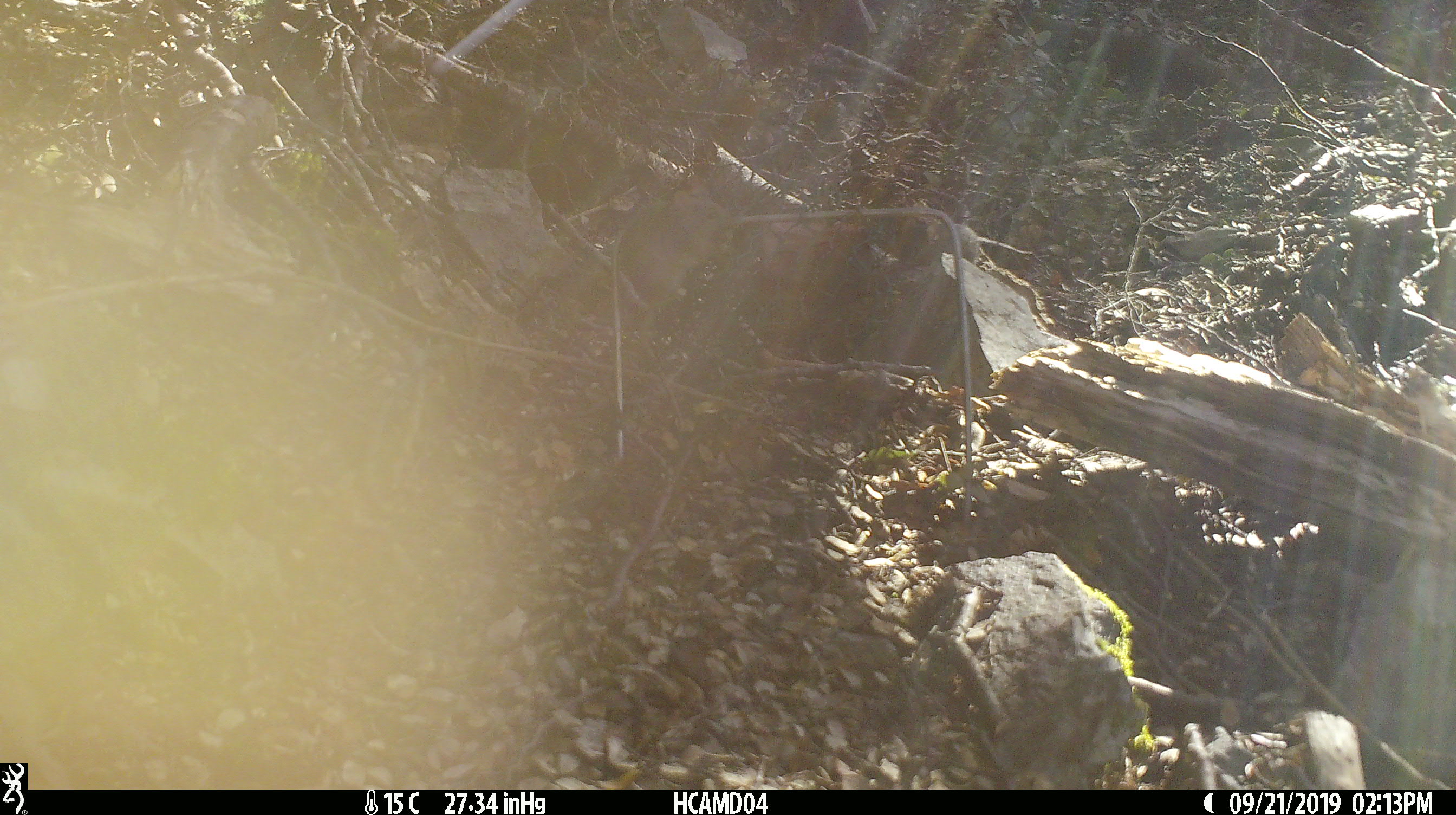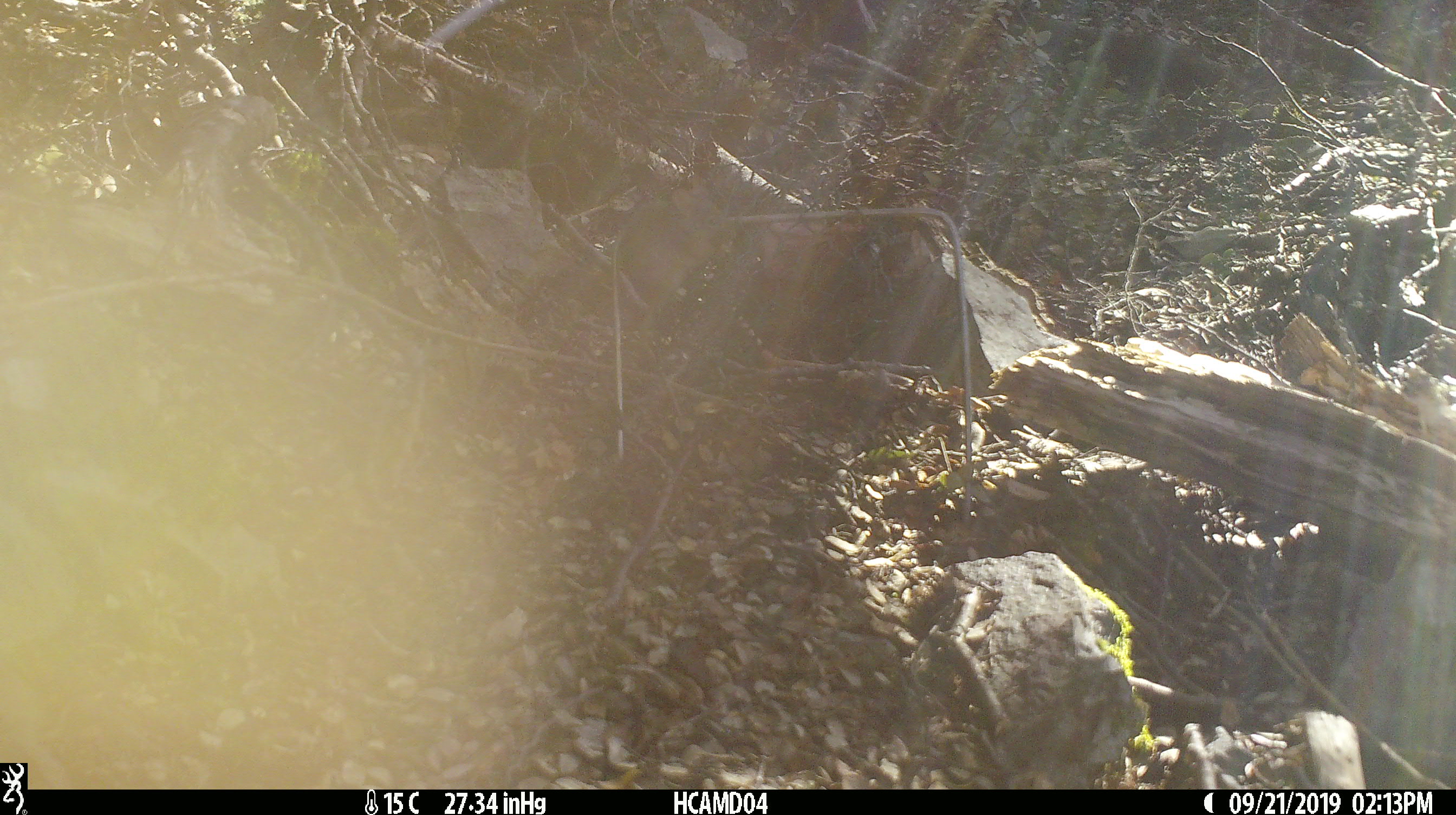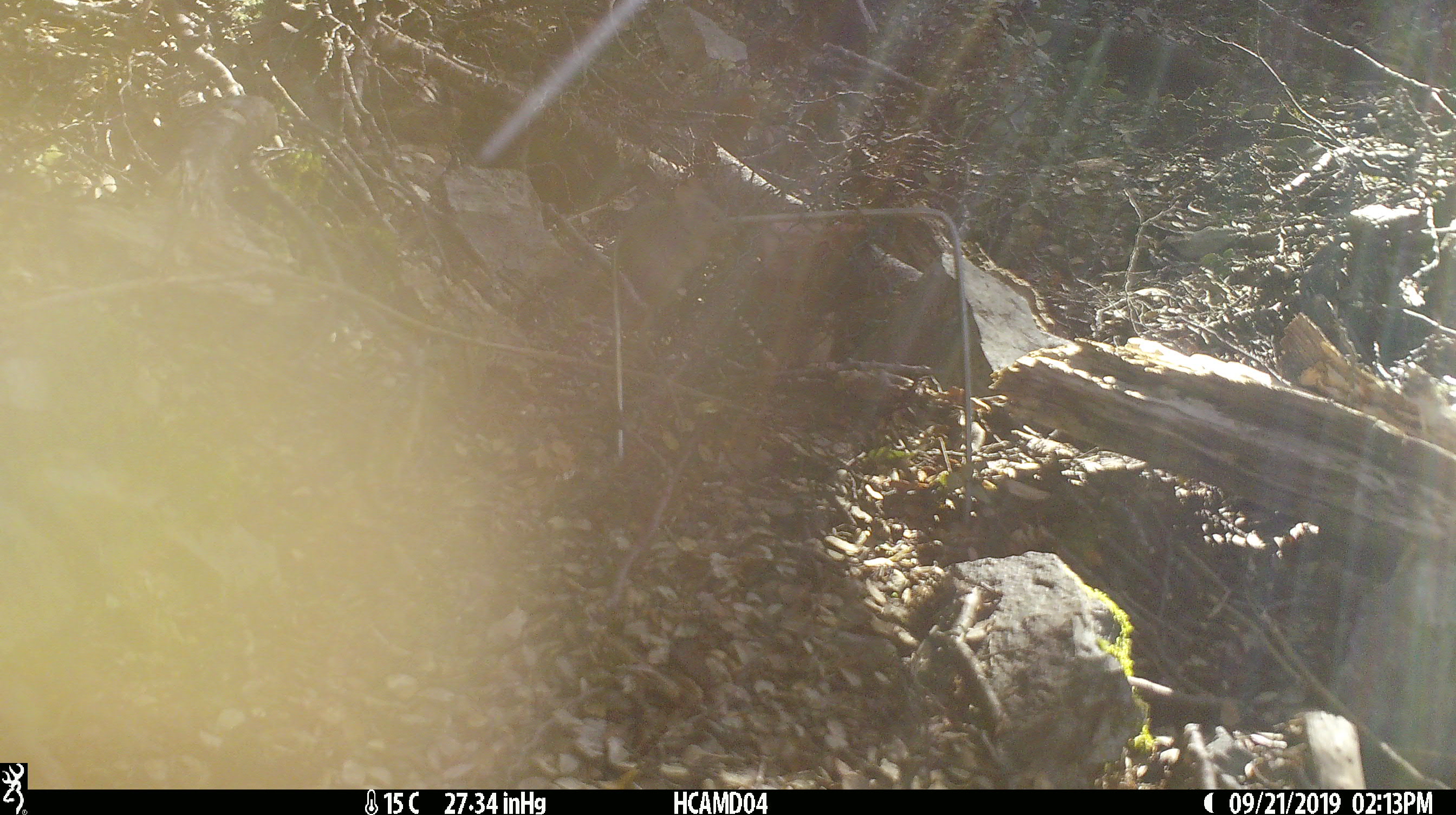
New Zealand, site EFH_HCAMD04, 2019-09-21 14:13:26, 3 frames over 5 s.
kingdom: Animalia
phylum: Chordata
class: Mammalia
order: Rodentia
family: Muridae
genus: Mus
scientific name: Mus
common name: mouse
Mouse (Mus).